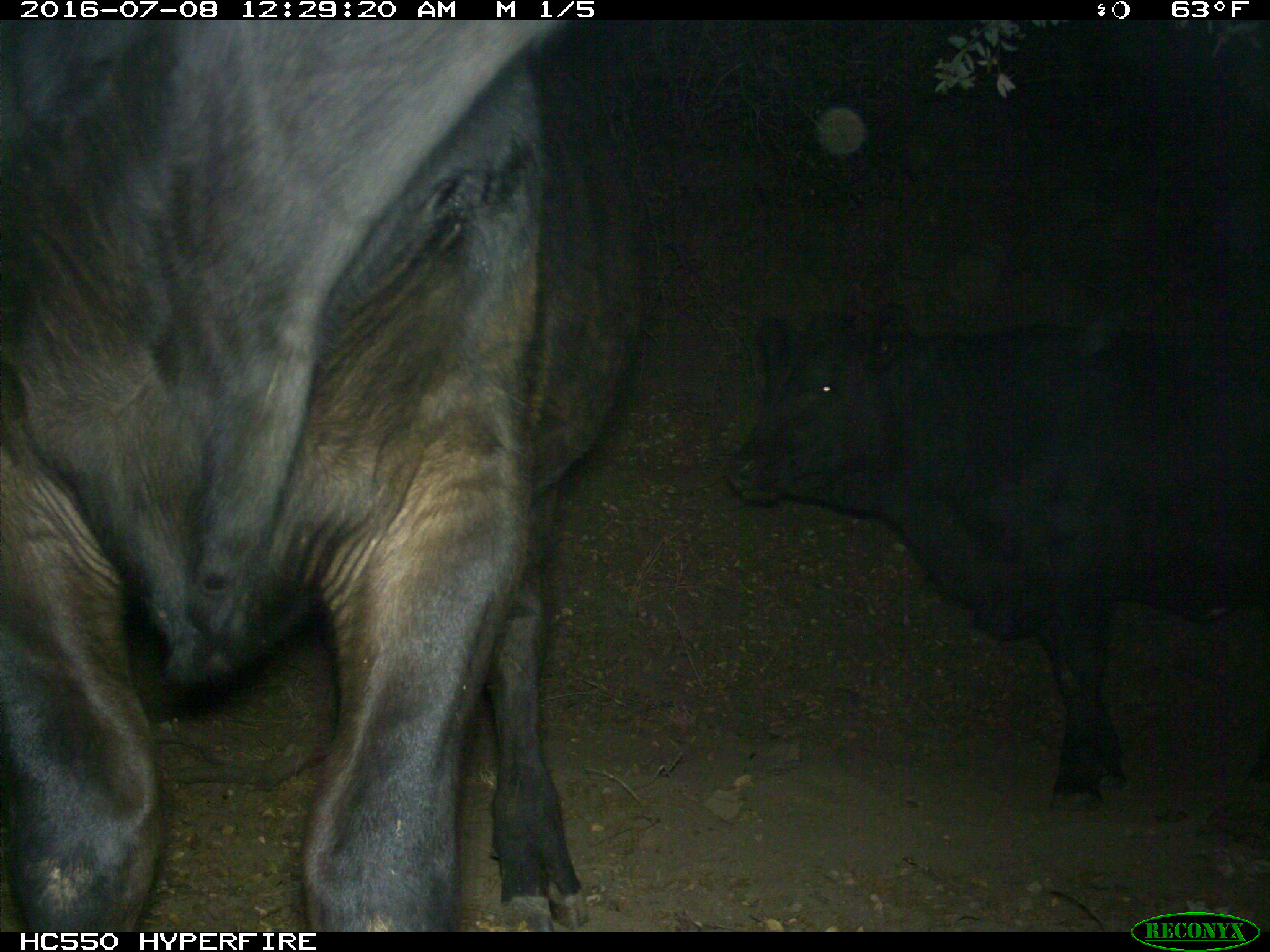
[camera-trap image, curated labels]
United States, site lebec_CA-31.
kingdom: Animalia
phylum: Chordata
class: Mammalia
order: Artiodactyla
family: Bovidae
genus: Bos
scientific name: Bos taurus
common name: domestic cow